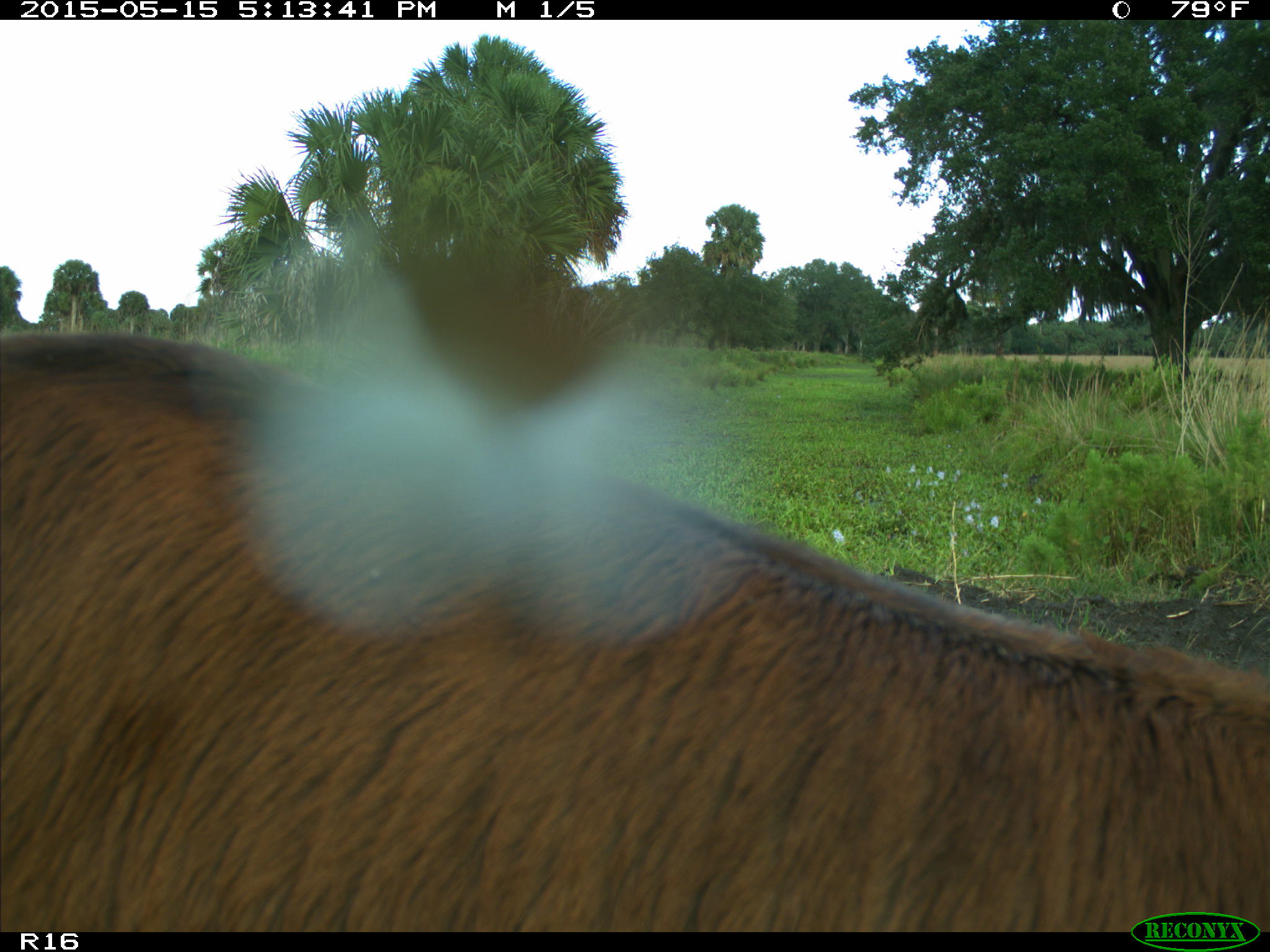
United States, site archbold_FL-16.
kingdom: Animalia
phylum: Chordata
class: Mammalia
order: Artiodactyla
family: Bovidae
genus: Bos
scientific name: Bos taurus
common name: domestic cow